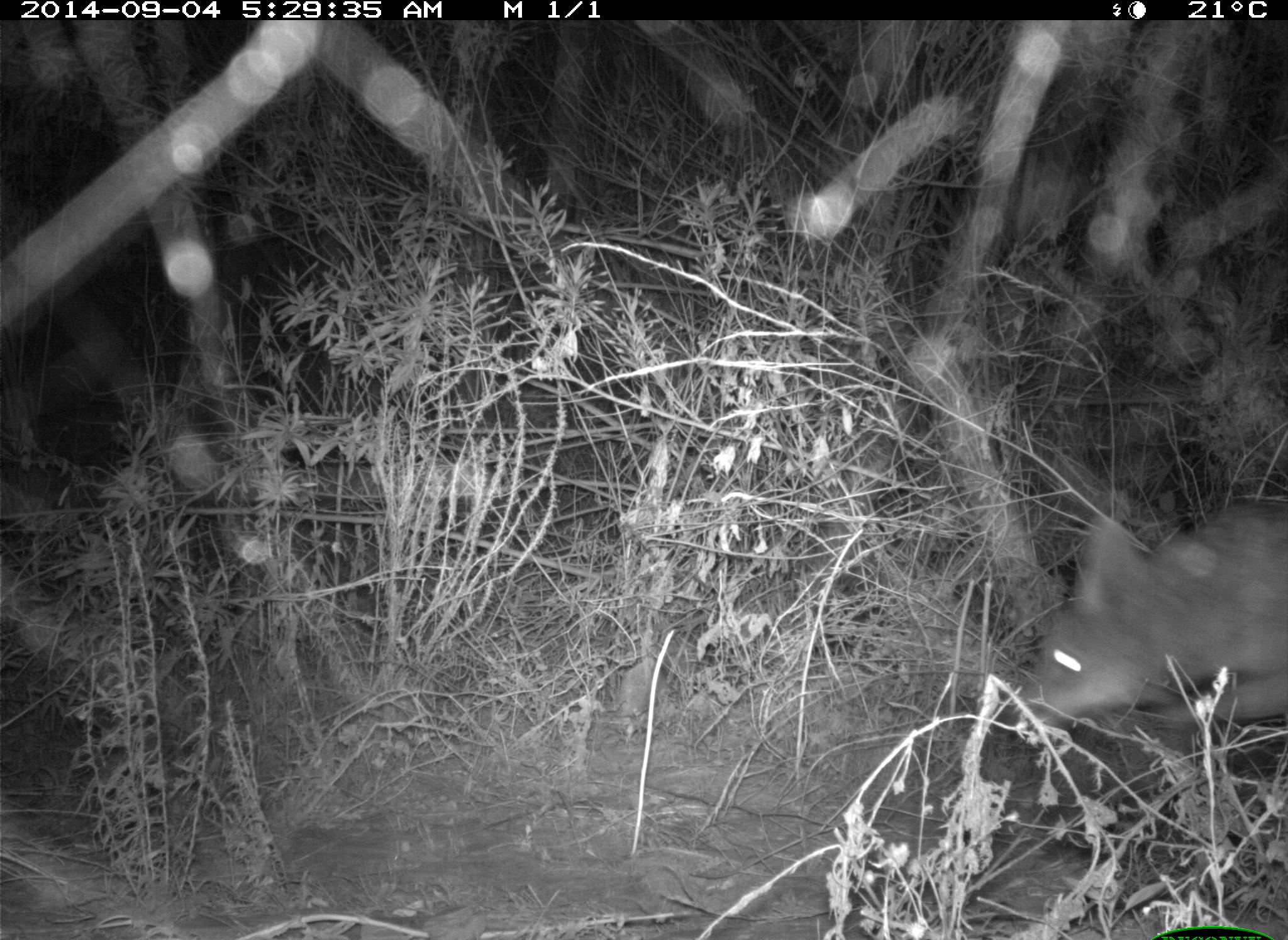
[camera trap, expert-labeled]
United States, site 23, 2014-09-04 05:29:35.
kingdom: Animalia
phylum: Chordata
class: Mammalia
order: Carnivora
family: Canidae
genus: Canis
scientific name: Canis latrans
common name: coyote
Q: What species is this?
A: Coyote (Canis latrans).